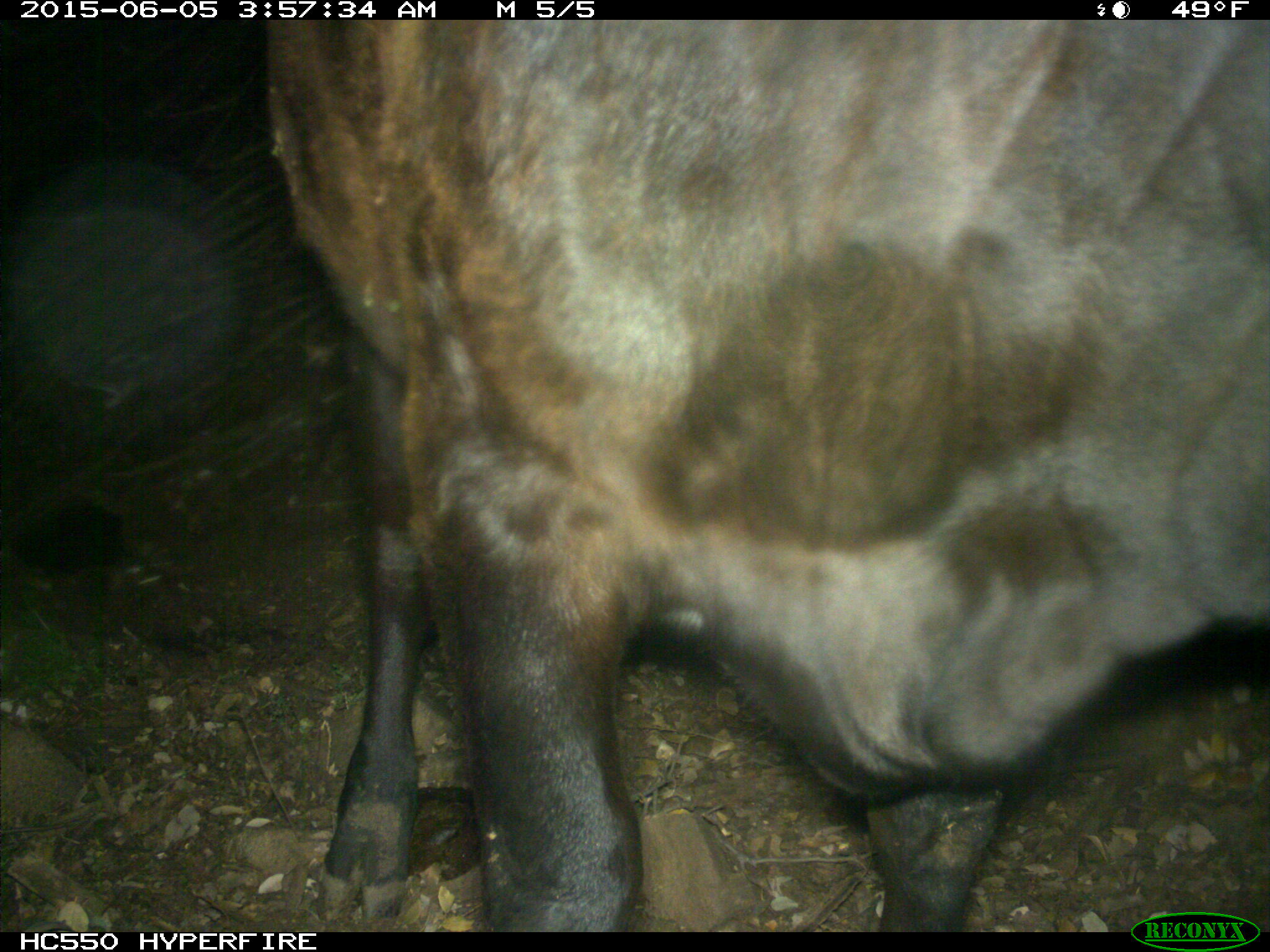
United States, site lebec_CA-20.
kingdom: Animalia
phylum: Chordata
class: Mammalia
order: Artiodactyla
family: Bovidae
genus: Bos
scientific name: Bos taurus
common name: domestic cow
Bos taurus (domestic cow).